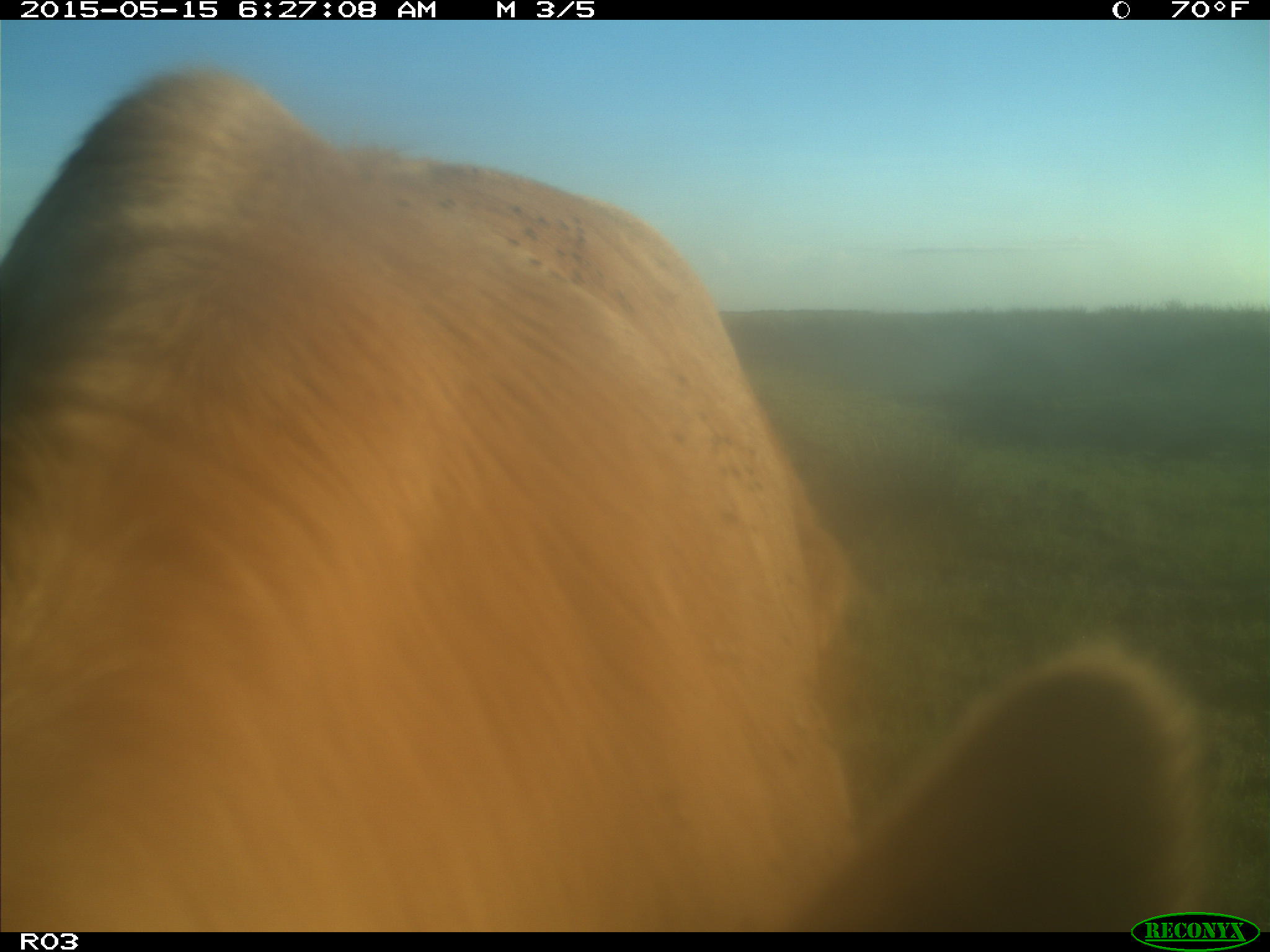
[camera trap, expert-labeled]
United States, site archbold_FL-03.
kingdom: Animalia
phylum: Chordata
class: Mammalia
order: Artiodactyla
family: Bovidae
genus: Bos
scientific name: Bos taurus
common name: domestic cow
Bos taurus (domestic cow).